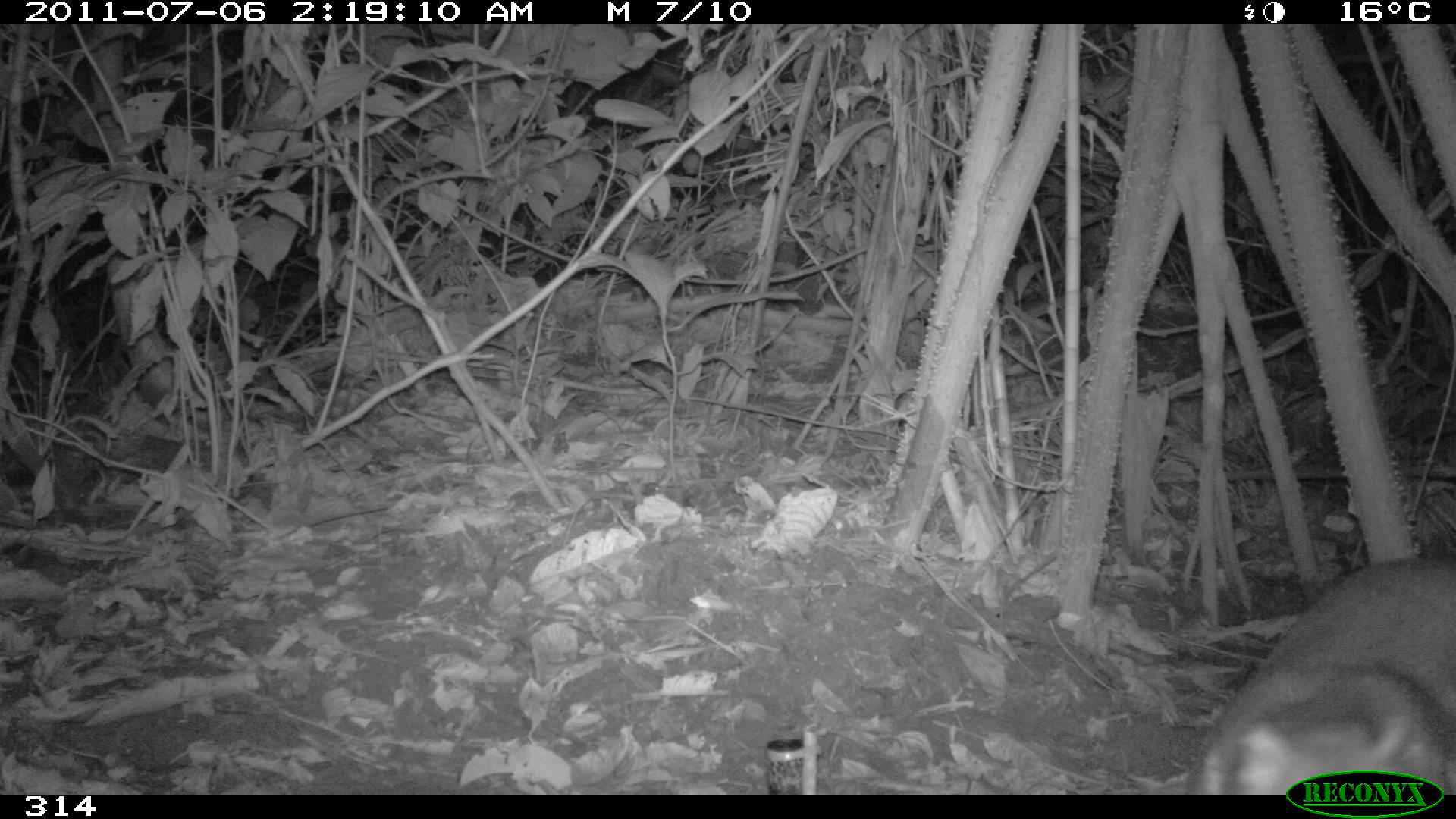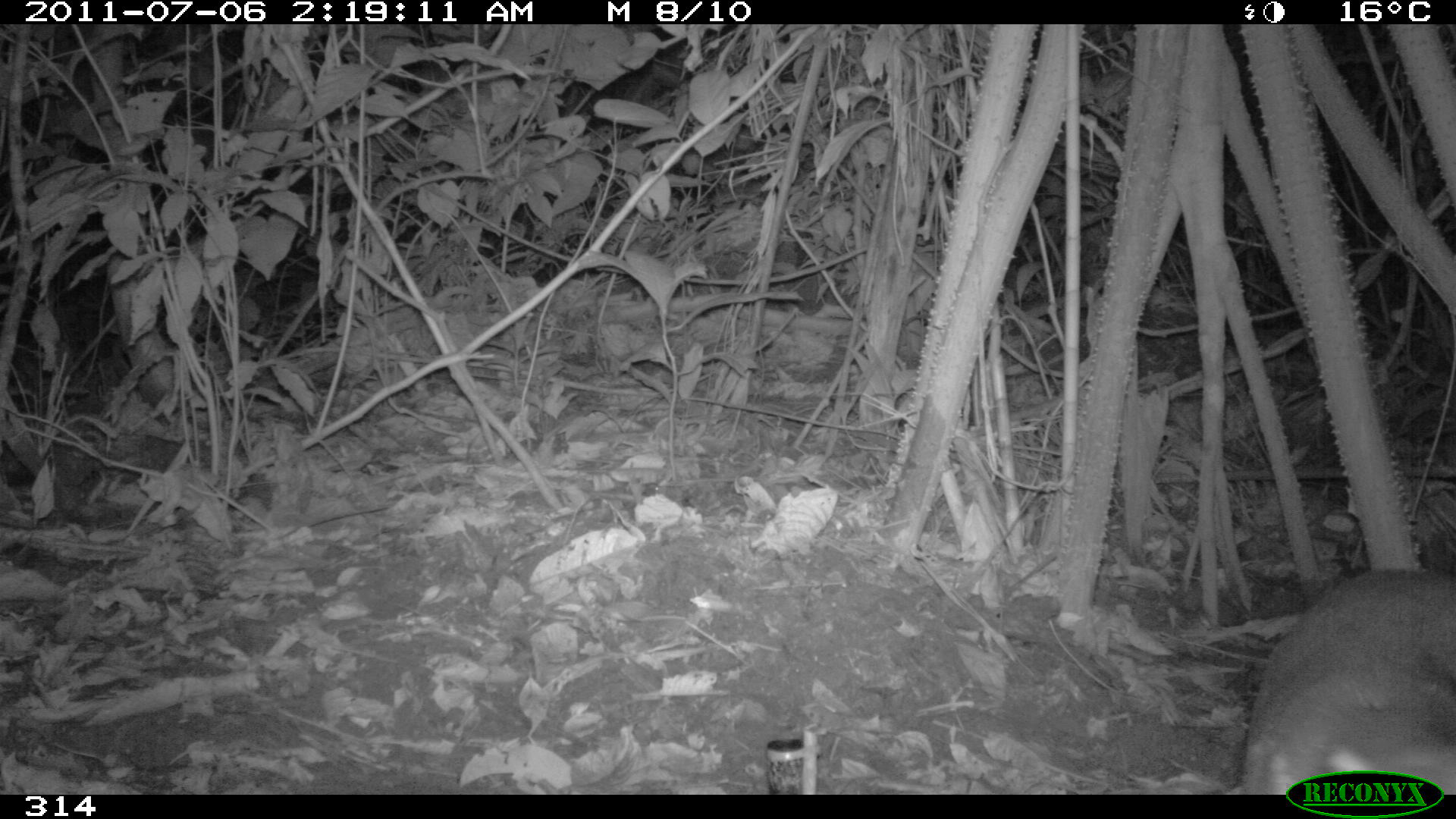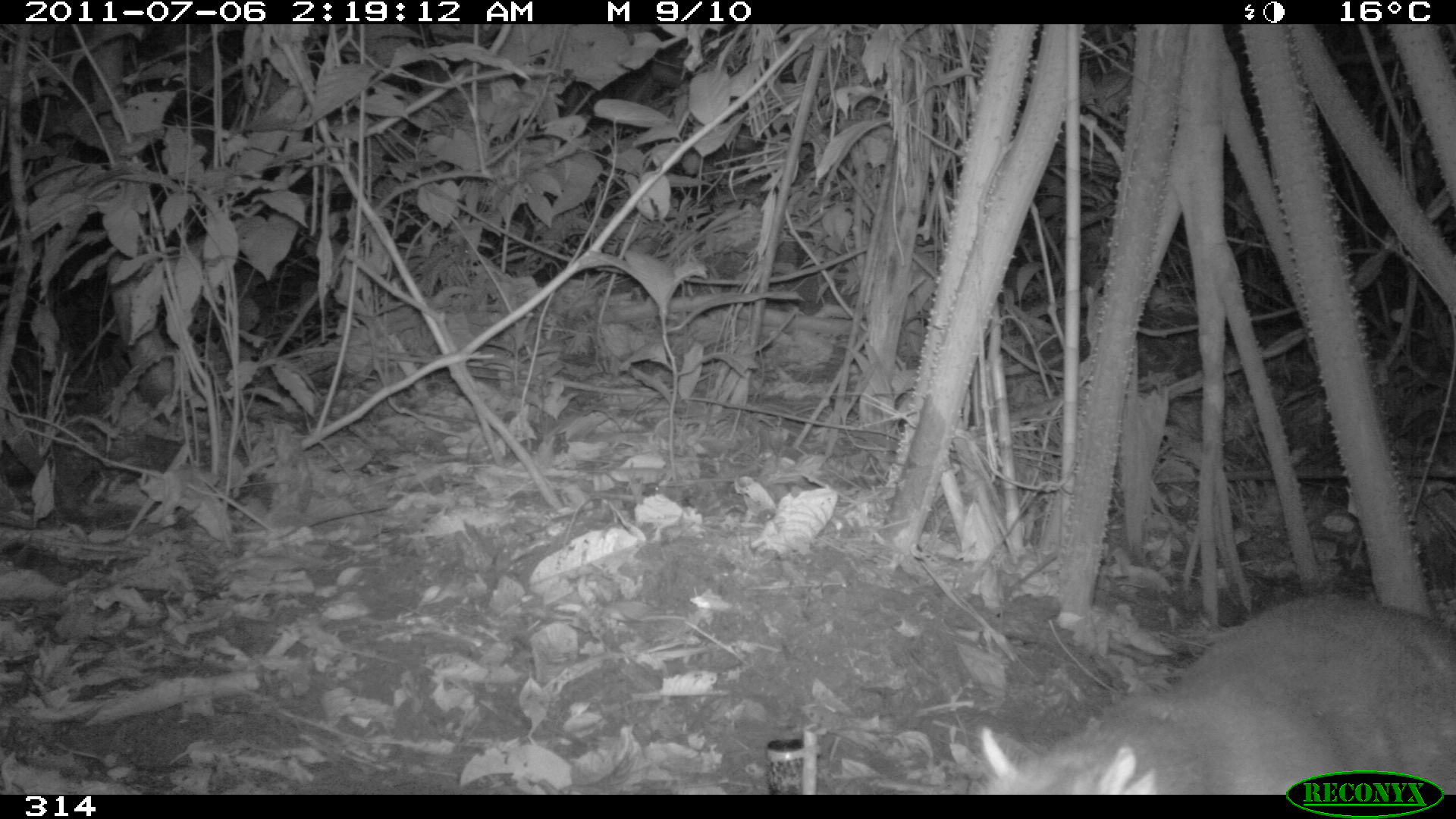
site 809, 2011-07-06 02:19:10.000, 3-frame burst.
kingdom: Animalia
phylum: Chordata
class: Mammalia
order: Rodentia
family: Cuniculidae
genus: Cuniculus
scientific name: Cuniculus paca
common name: spotted paca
Cuniculus paca (spotted paca).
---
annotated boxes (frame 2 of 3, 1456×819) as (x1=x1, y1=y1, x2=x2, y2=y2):
cuniculus paca: (x1=1240, y1=568, x2=1456, y2=794)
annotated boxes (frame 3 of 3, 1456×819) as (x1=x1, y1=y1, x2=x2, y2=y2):
cuniculus paca: (x1=977, y1=596, x2=1456, y2=792)